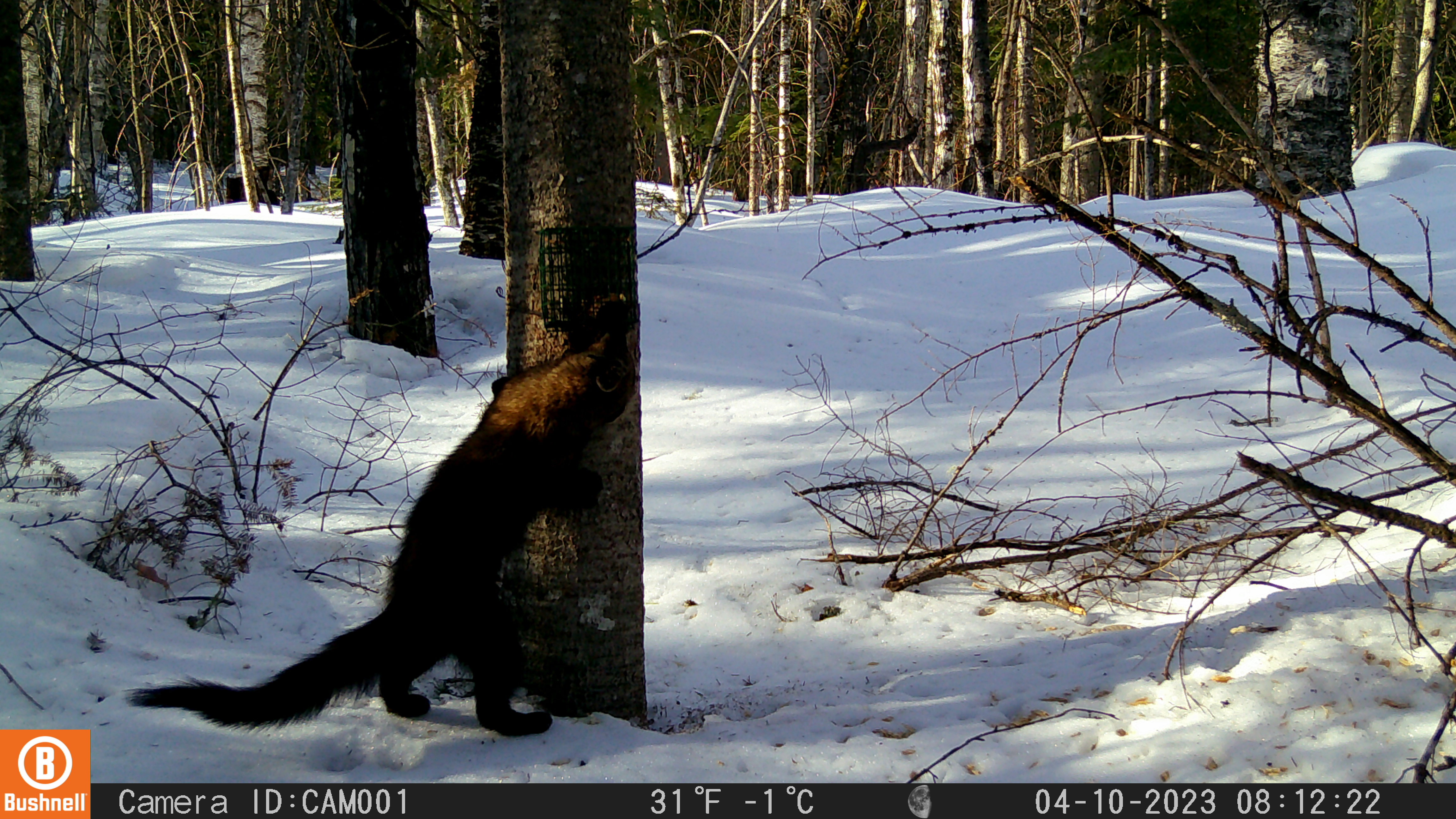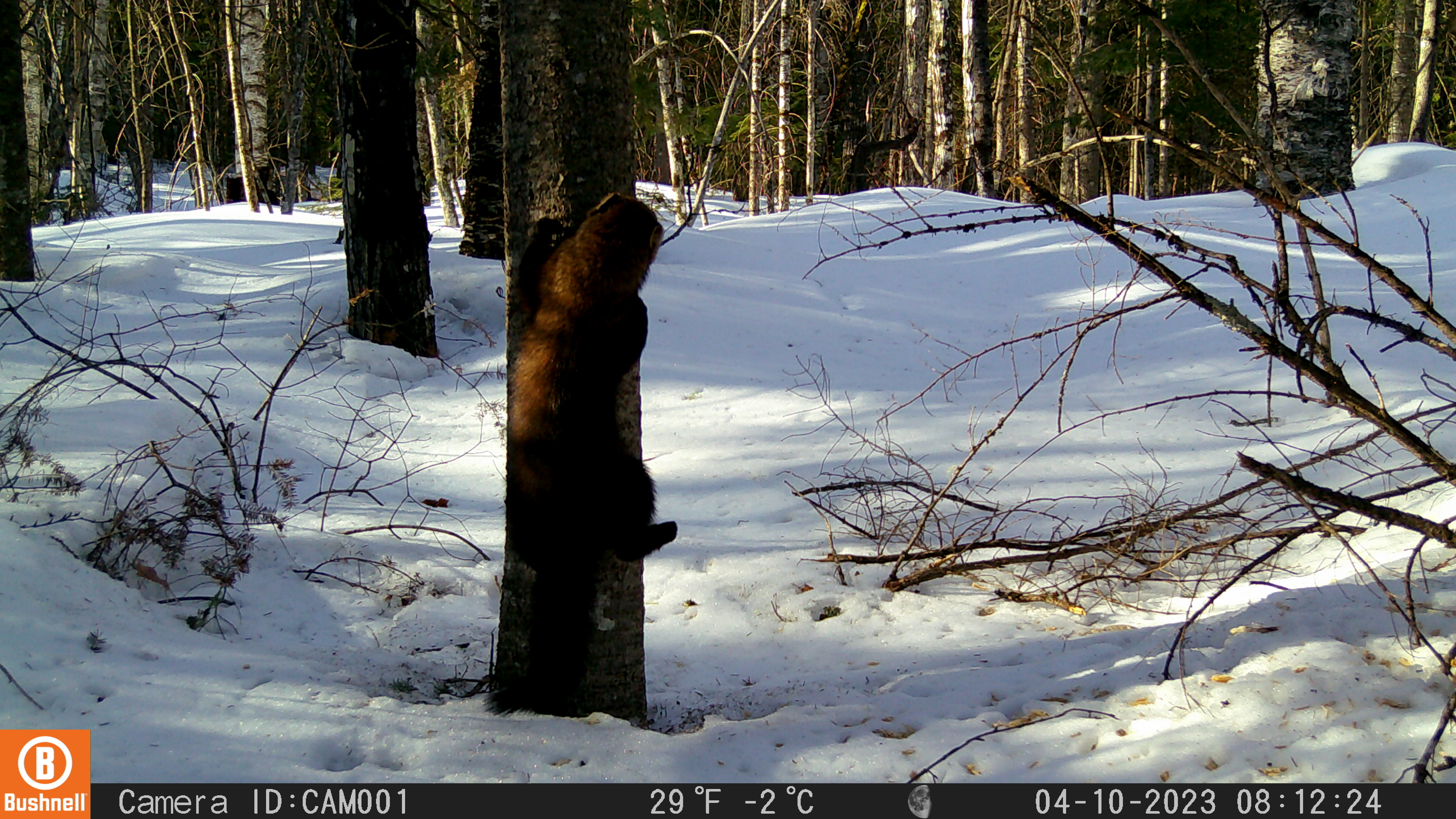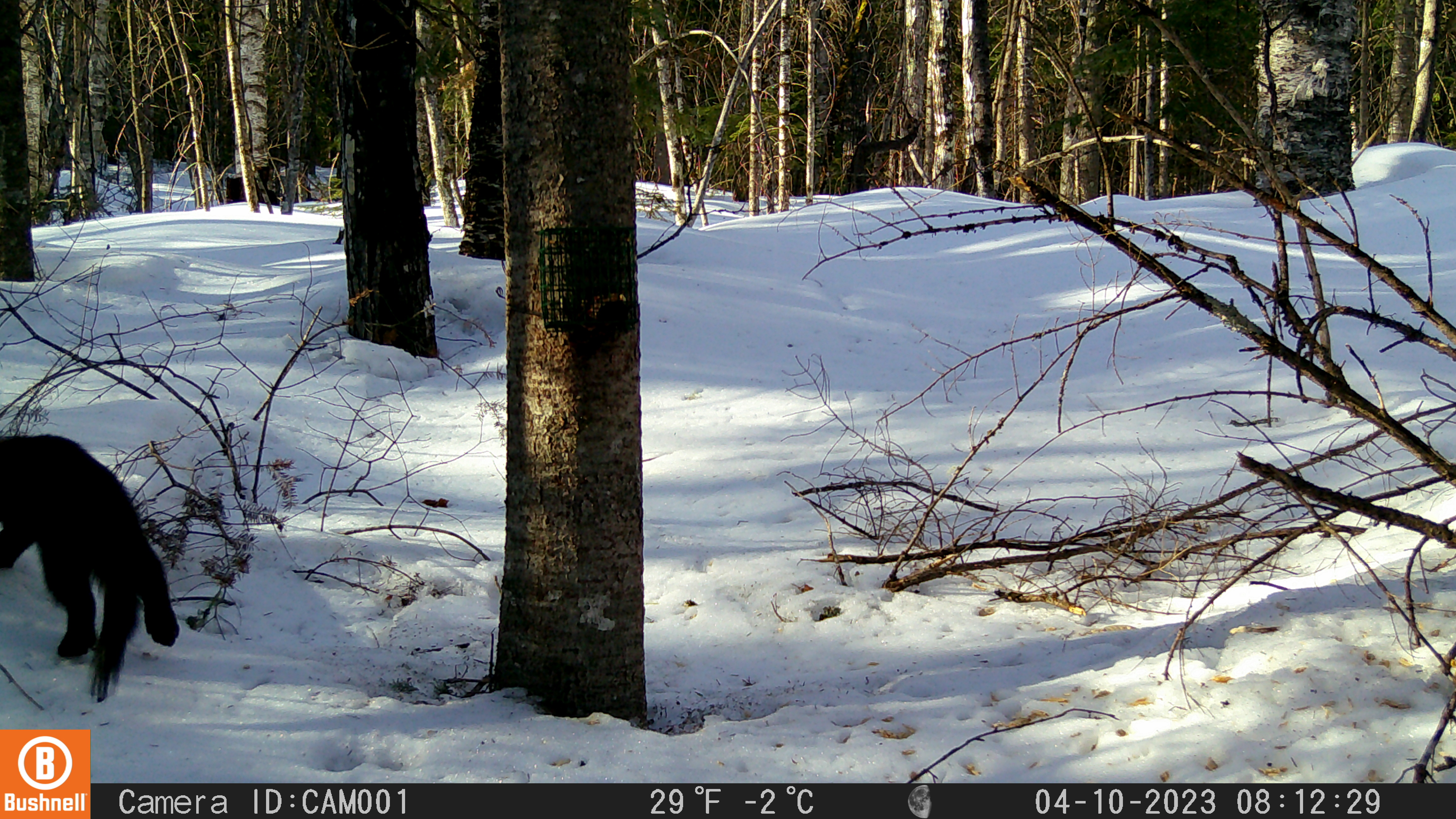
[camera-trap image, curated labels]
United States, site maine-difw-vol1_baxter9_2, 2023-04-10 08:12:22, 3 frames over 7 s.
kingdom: Animalia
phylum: Chordata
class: Mammalia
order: Carnivora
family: Mustelidae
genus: Pekania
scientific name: Pekania pennanti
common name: fisher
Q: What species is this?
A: Fisher (Pekania pennanti).